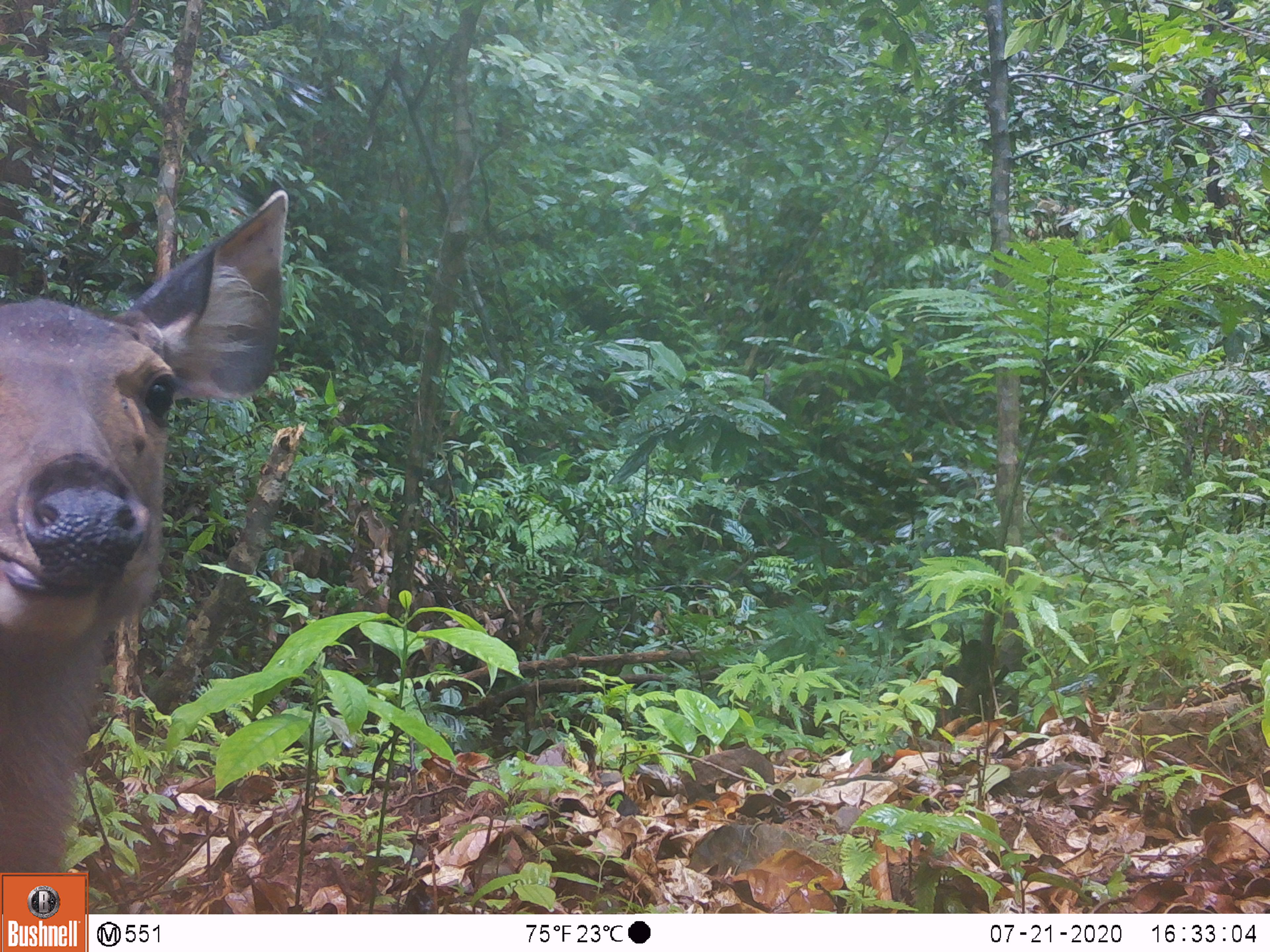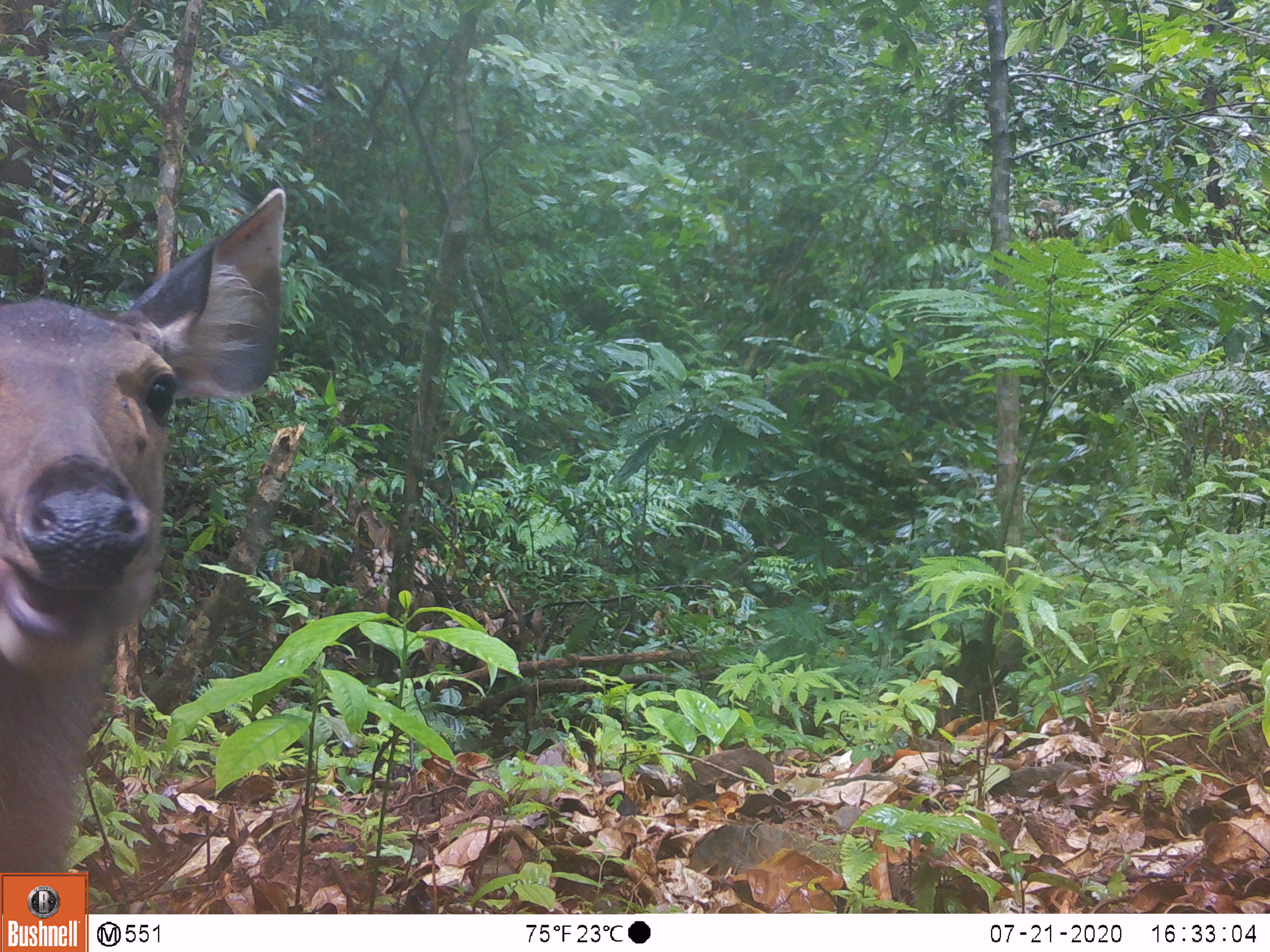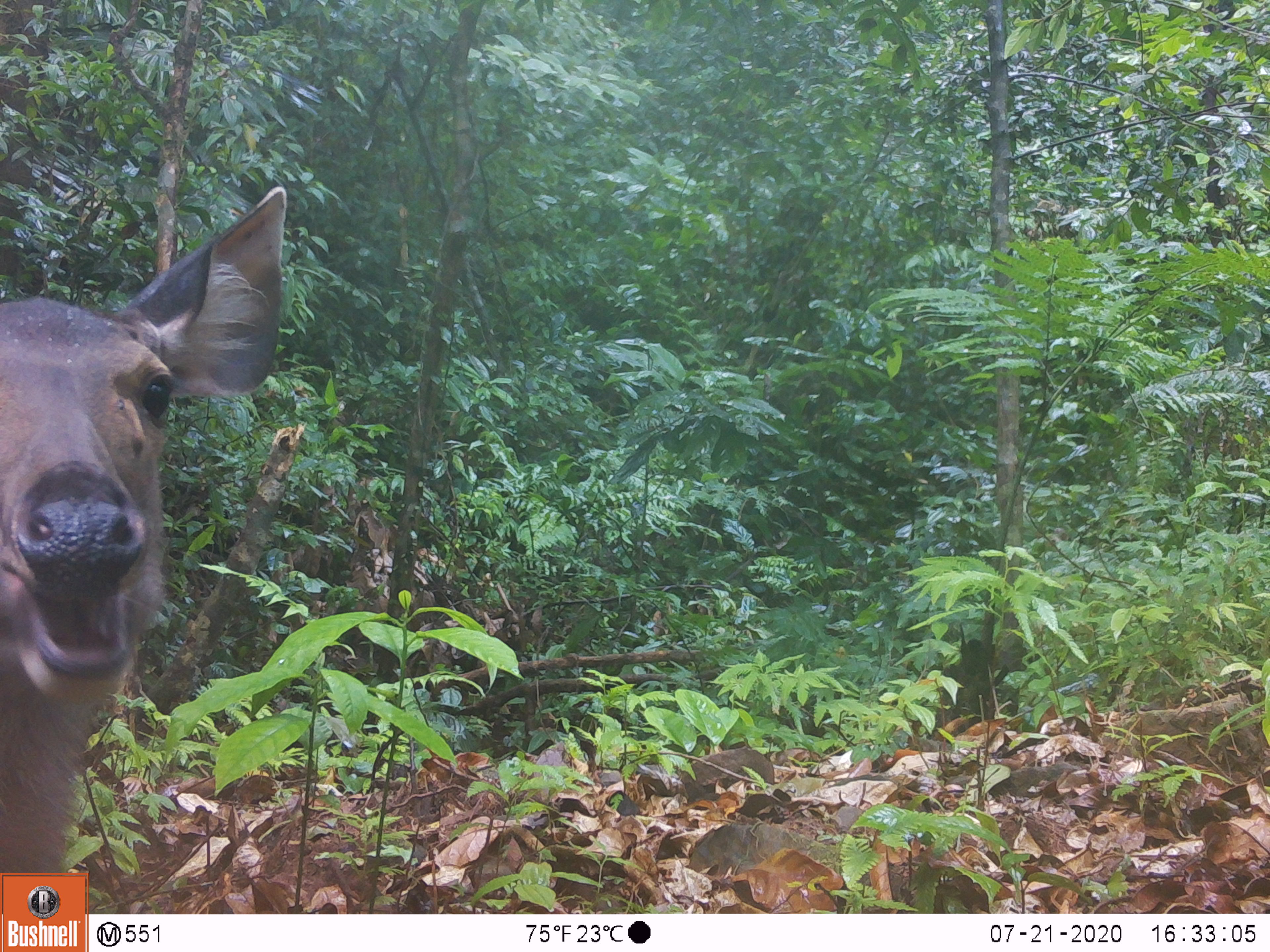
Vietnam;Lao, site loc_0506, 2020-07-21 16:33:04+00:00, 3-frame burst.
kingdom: Animalia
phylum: Chordata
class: Mammalia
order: Artiodactyla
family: Cervidae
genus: Rusa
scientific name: Rusa unicolor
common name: sambar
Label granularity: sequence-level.